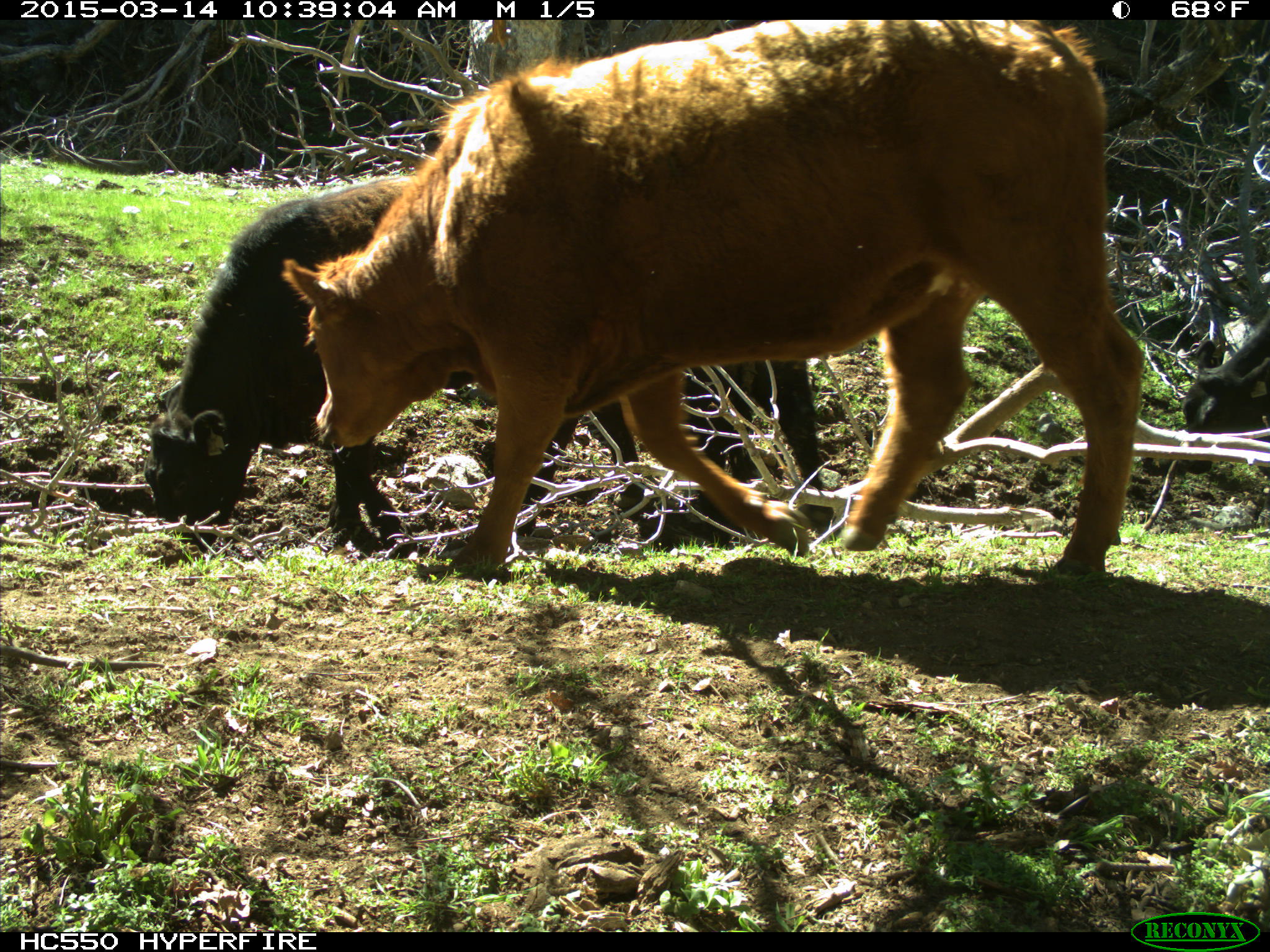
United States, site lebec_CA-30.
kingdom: Animalia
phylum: Chordata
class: Mammalia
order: Artiodactyla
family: Bovidae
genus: Bos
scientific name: Bos taurus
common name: domestic cow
Bos taurus (domestic cow).